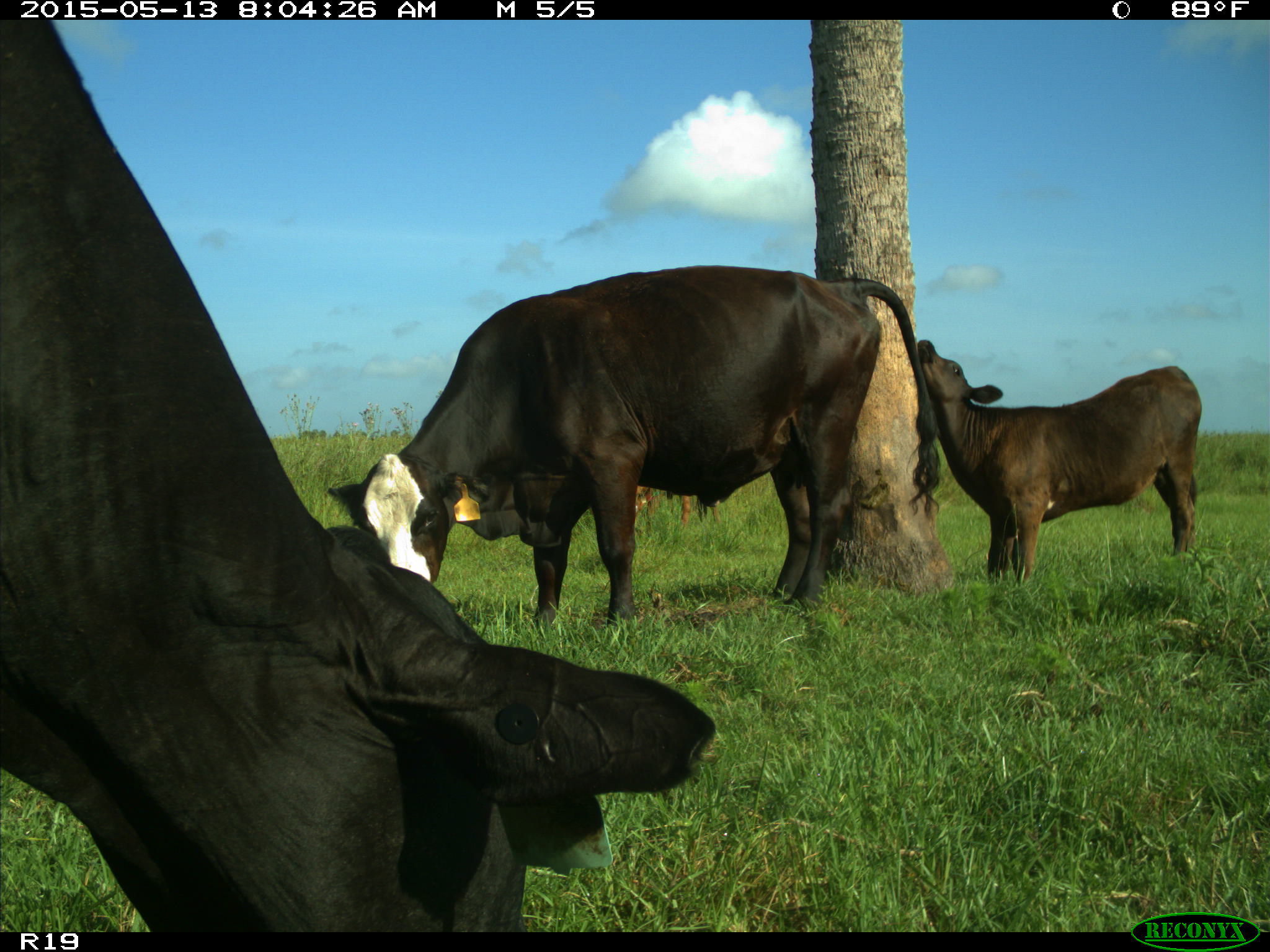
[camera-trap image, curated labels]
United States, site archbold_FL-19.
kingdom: Animalia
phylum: Chordata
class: Mammalia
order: Artiodactyla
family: Bovidae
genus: Bos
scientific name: Bos taurus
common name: domestic cow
Bos taurus (domestic cow).